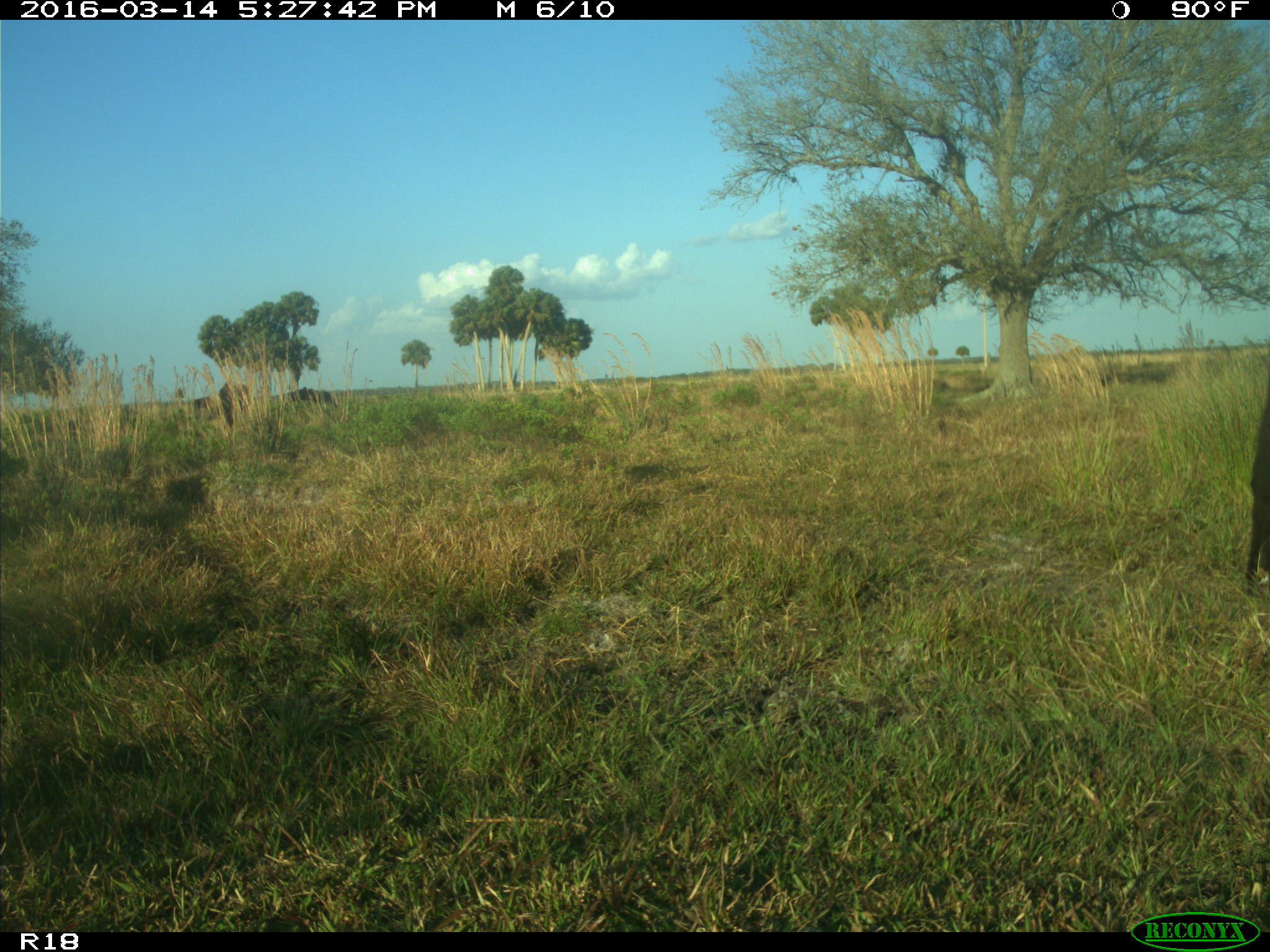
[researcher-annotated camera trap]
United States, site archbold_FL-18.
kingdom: Animalia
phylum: Chordata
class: Mammalia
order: Artiodactyla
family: Bovidae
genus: Bos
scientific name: Bos taurus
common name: domestic cow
Bos taurus (domestic cow).